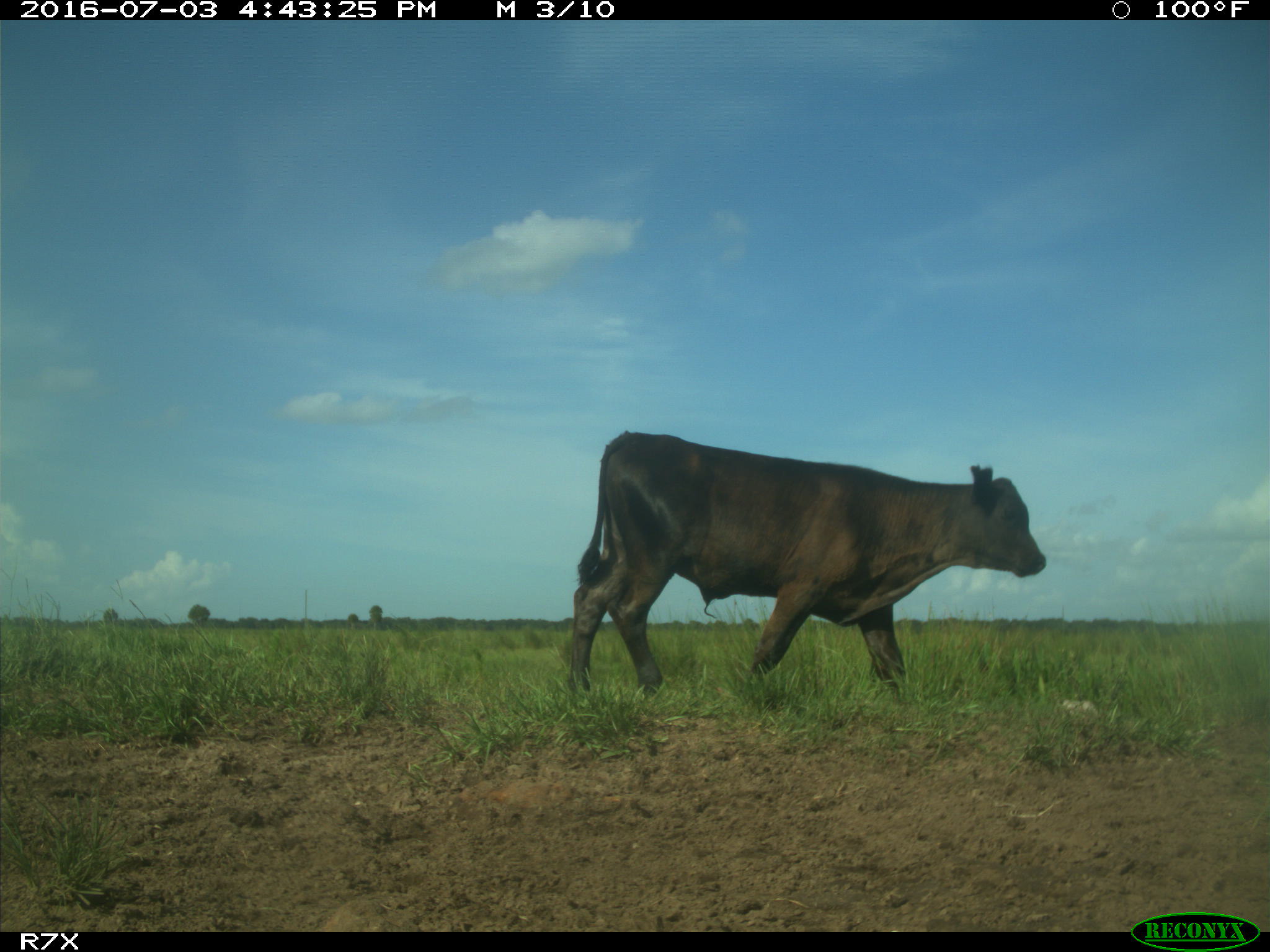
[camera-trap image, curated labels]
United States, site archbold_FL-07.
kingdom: Animalia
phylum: Chordata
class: Mammalia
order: Artiodactyla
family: Bovidae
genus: Bos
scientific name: Bos taurus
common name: domestic cow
Bos taurus (domestic cow).